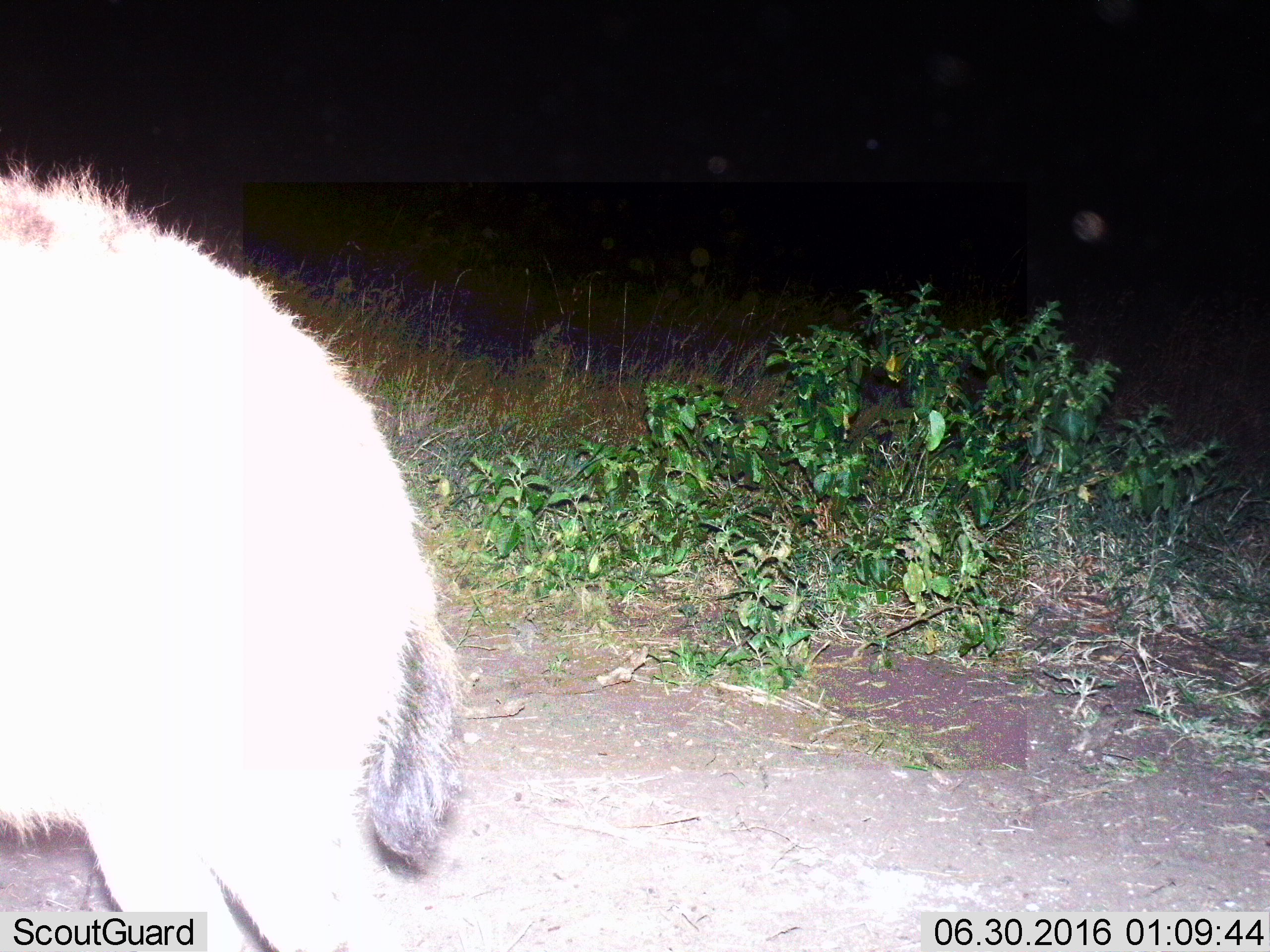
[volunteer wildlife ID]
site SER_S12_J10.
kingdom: Animalia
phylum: Chordata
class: Mammalia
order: Carnivora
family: Hyaenidae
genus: Crocuta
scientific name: Crocuta crocuta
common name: spotted hyena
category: hyenaspotted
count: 1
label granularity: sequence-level